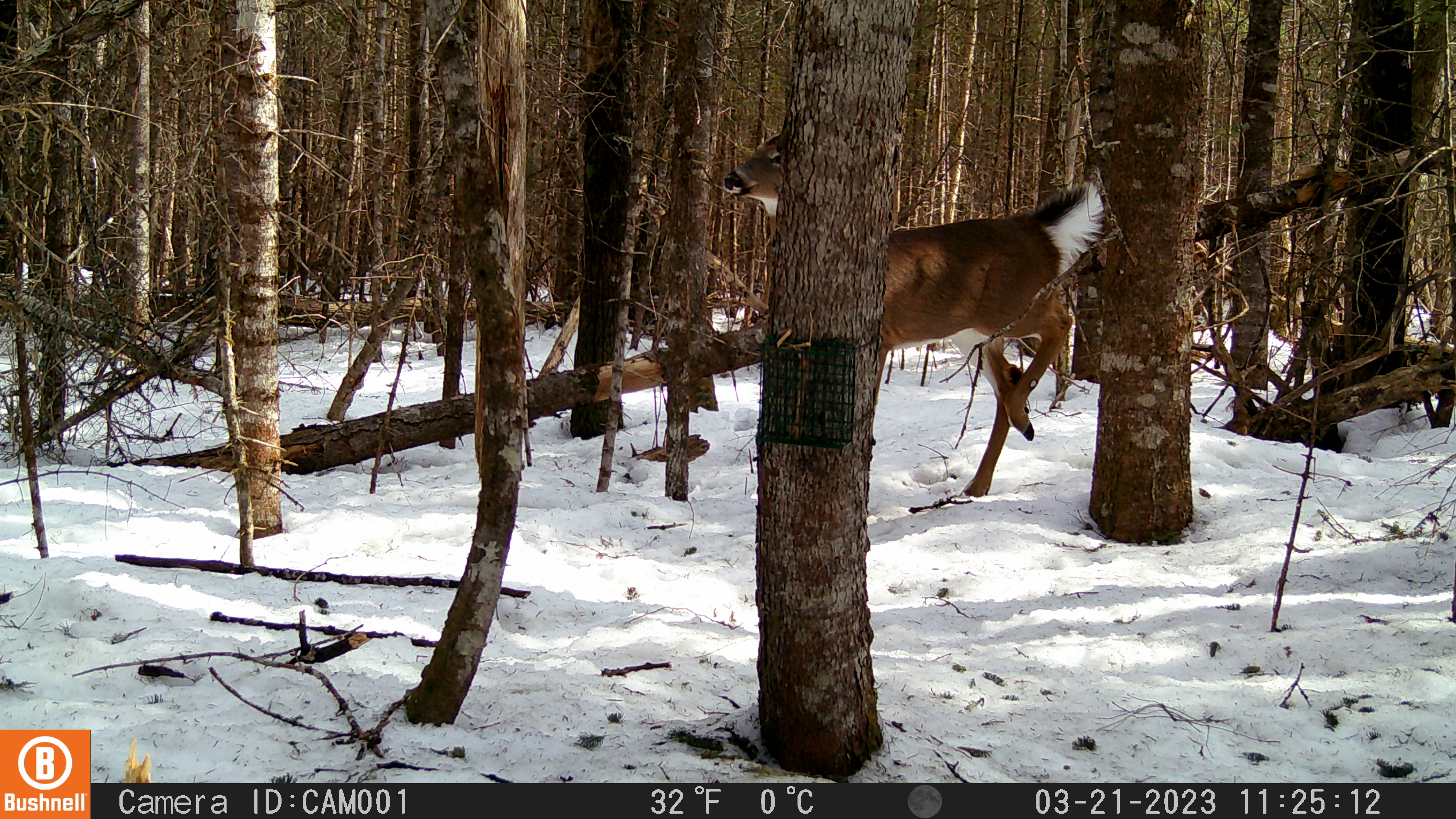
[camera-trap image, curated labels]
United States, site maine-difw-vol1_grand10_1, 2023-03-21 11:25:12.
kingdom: Animalia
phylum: Chordata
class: Mammalia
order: Artiodactyla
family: Cervidae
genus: Odocoileus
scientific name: Odocoileus virginianus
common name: white-tailed deer